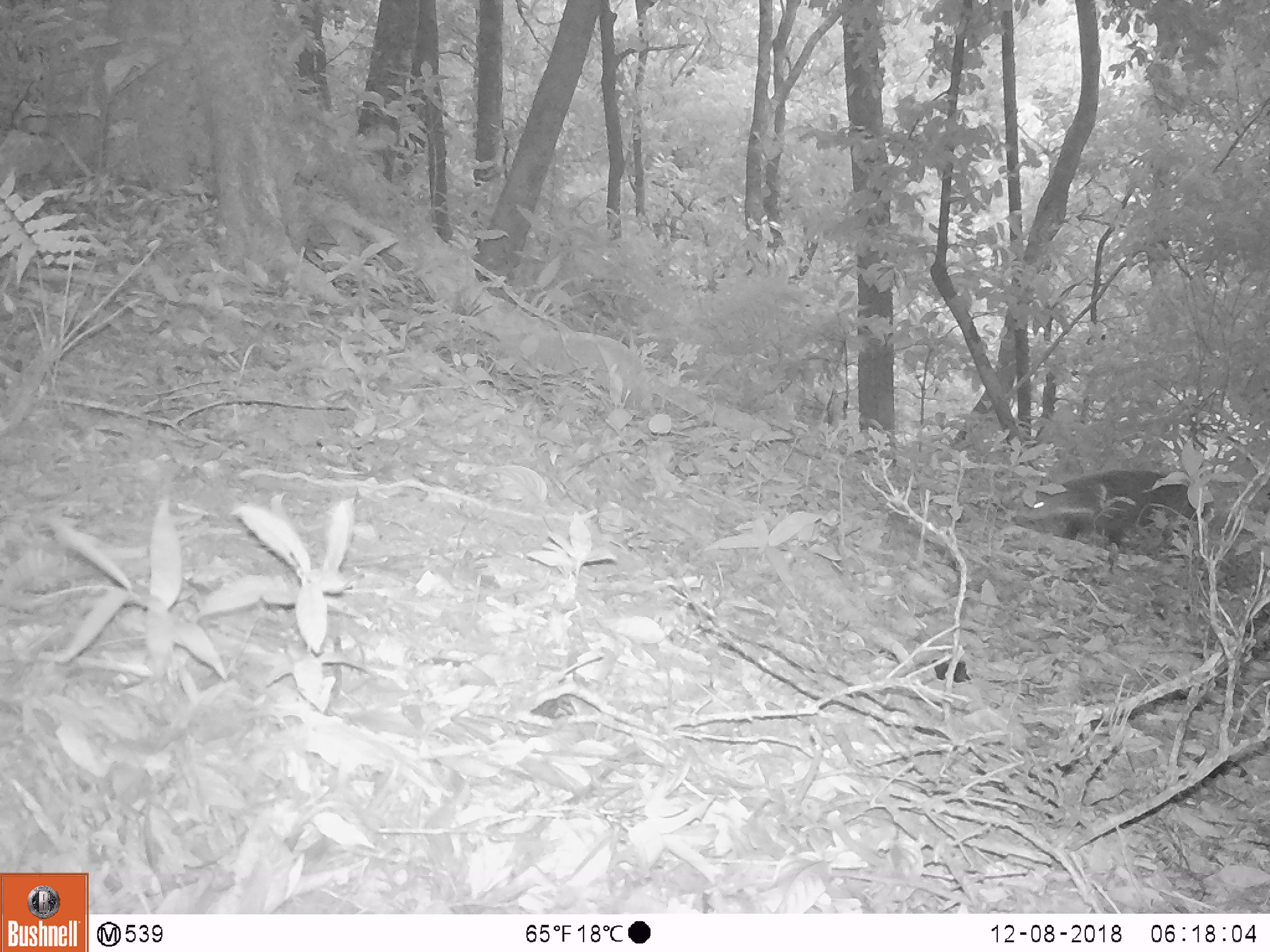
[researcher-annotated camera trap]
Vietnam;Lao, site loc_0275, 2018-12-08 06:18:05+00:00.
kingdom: Animalia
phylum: Chordata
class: Mammalia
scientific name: Mammalia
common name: mammal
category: unidentified small mammal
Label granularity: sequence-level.